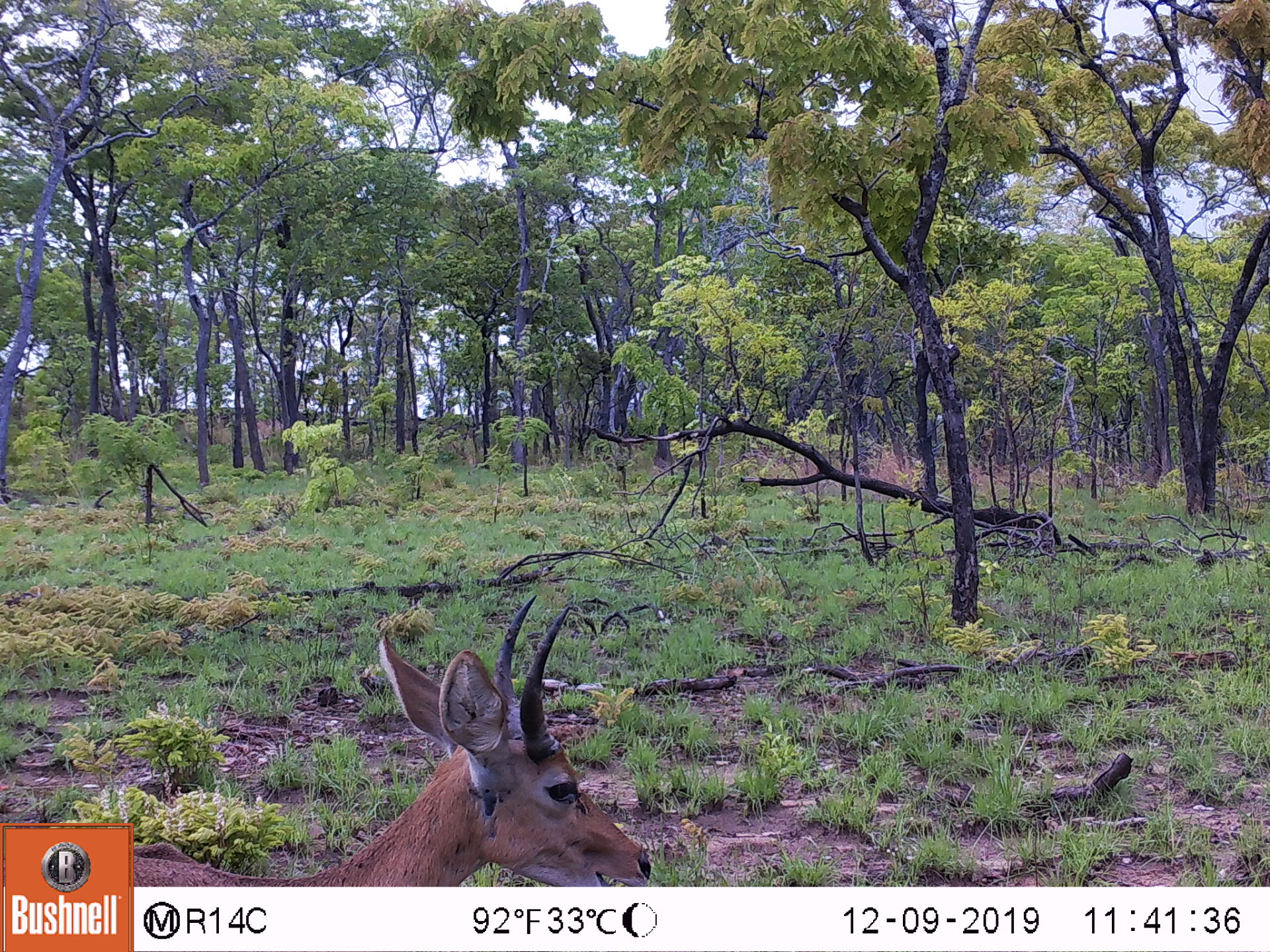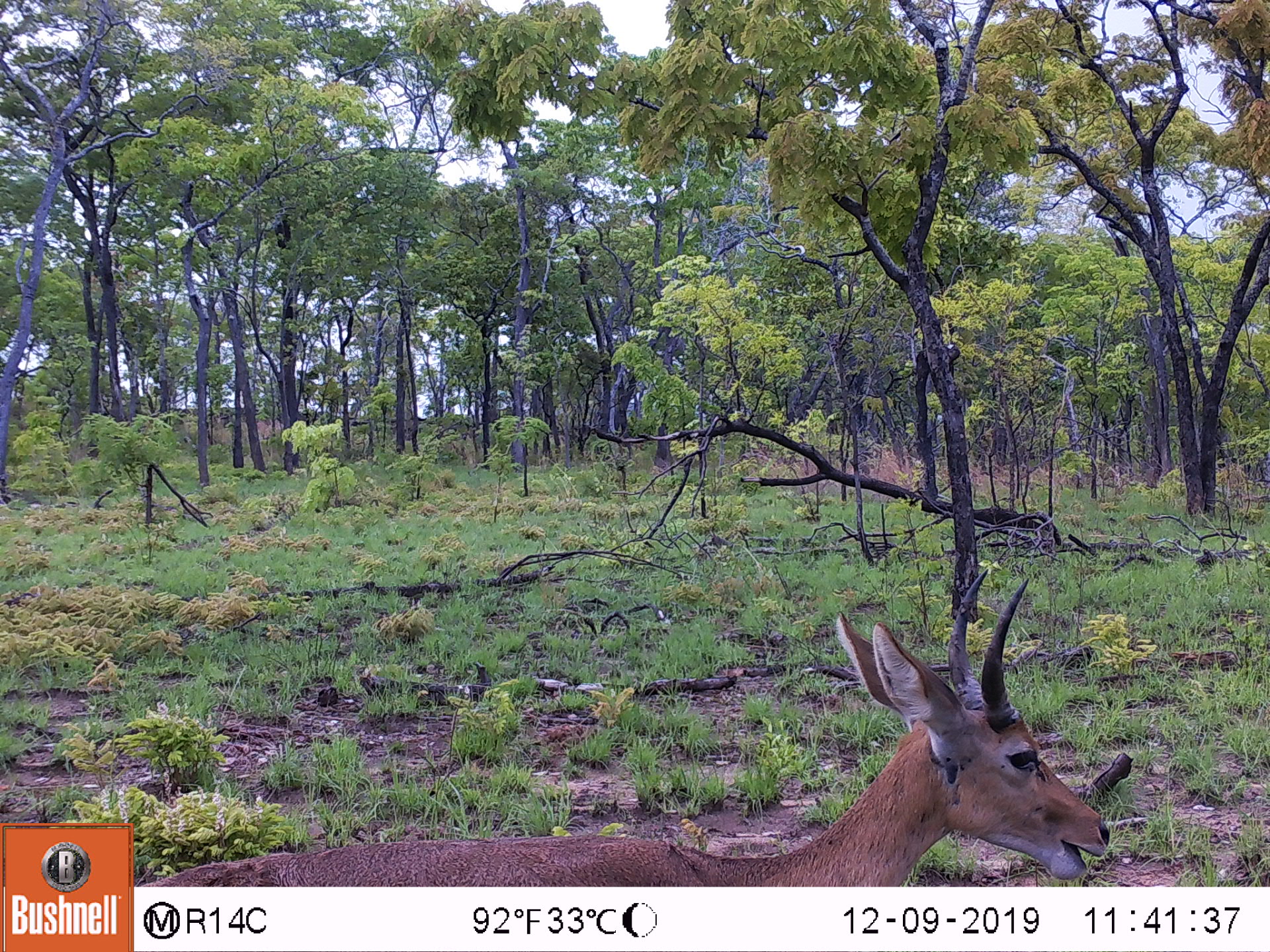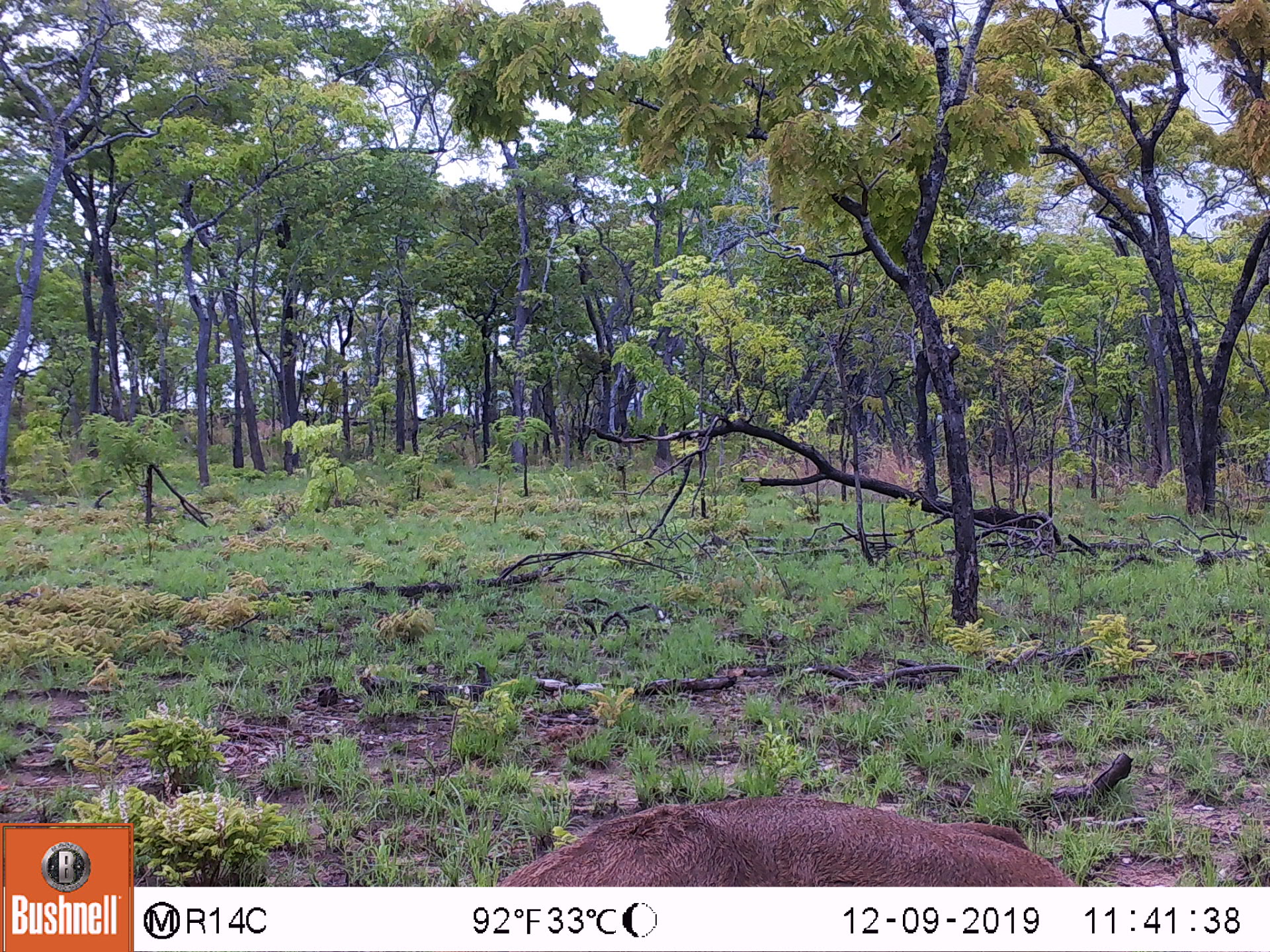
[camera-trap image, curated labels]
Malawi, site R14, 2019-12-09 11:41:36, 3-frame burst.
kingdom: Animalia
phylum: Chordata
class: Mammalia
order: Artiodactyla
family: Bovidae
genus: Redunca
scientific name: Redunca arundinum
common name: southern reedbuck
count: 1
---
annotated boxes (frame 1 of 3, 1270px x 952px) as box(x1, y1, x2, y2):
southern reedbuck: box(138, 594, 647, 875)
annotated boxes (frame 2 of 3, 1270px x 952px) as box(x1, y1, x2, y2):
southern reedbuck: box(143, 560, 1115, 880)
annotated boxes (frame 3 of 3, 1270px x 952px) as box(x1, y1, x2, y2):
southern reedbuck: box(487, 797, 1133, 880)